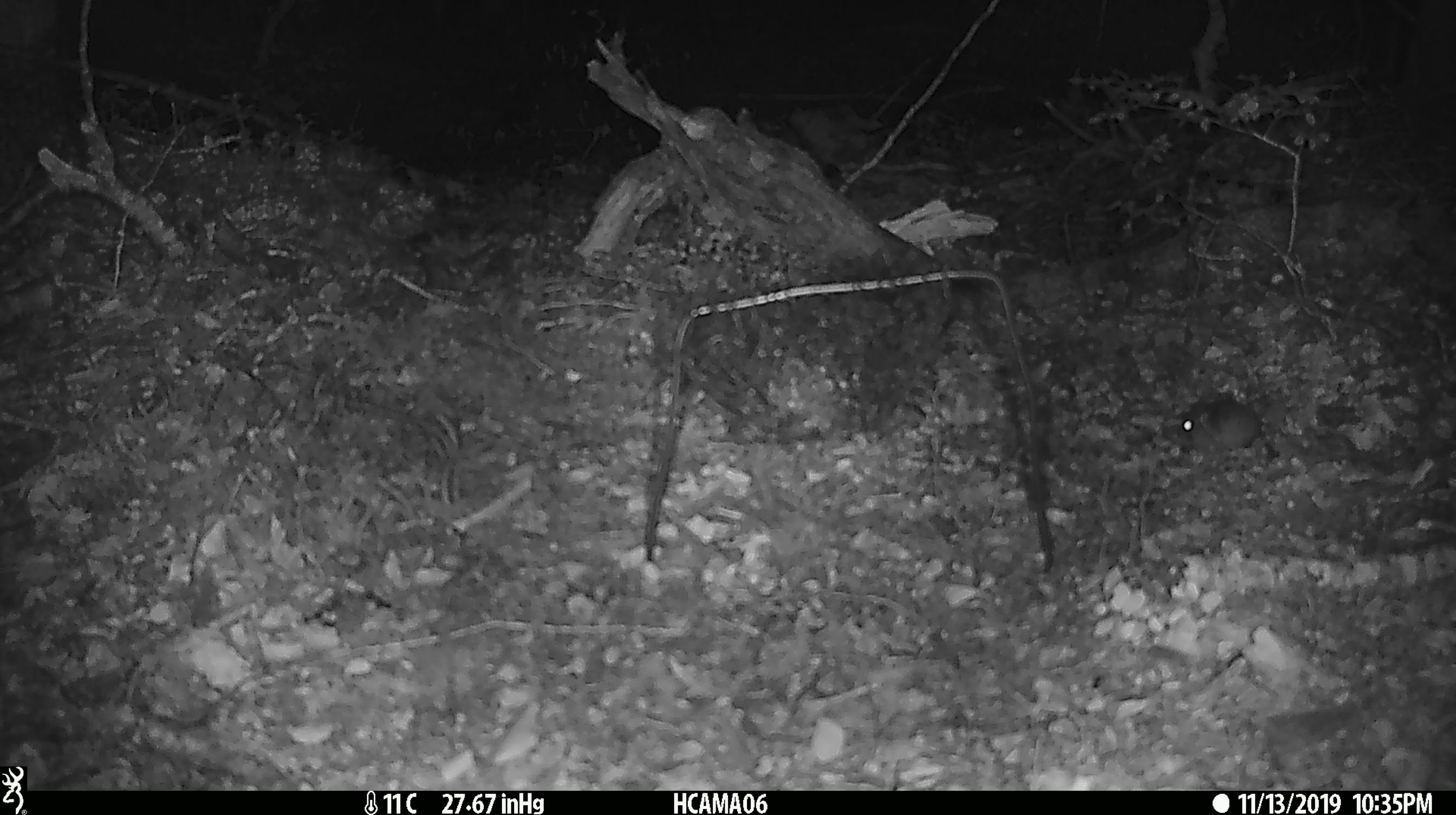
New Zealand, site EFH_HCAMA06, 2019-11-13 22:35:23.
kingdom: Animalia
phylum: Chordata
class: Mammalia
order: Rodentia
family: Muridae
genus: Mus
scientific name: Mus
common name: mouse